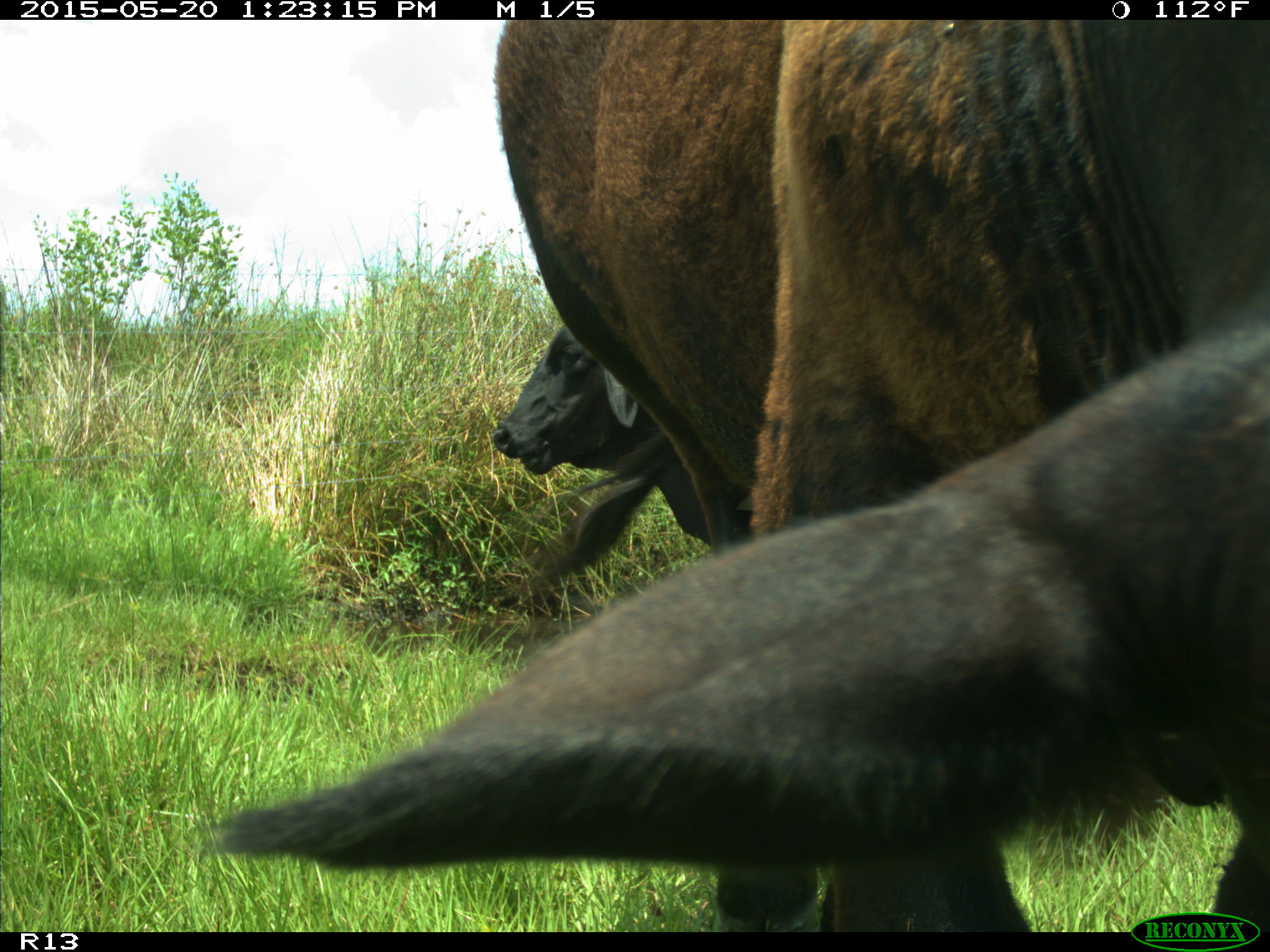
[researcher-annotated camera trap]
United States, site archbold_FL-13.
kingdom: Animalia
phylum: Chordata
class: Mammalia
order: Artiodactyla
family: Bovidae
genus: Bos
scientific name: Bos taurus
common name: domestic cow